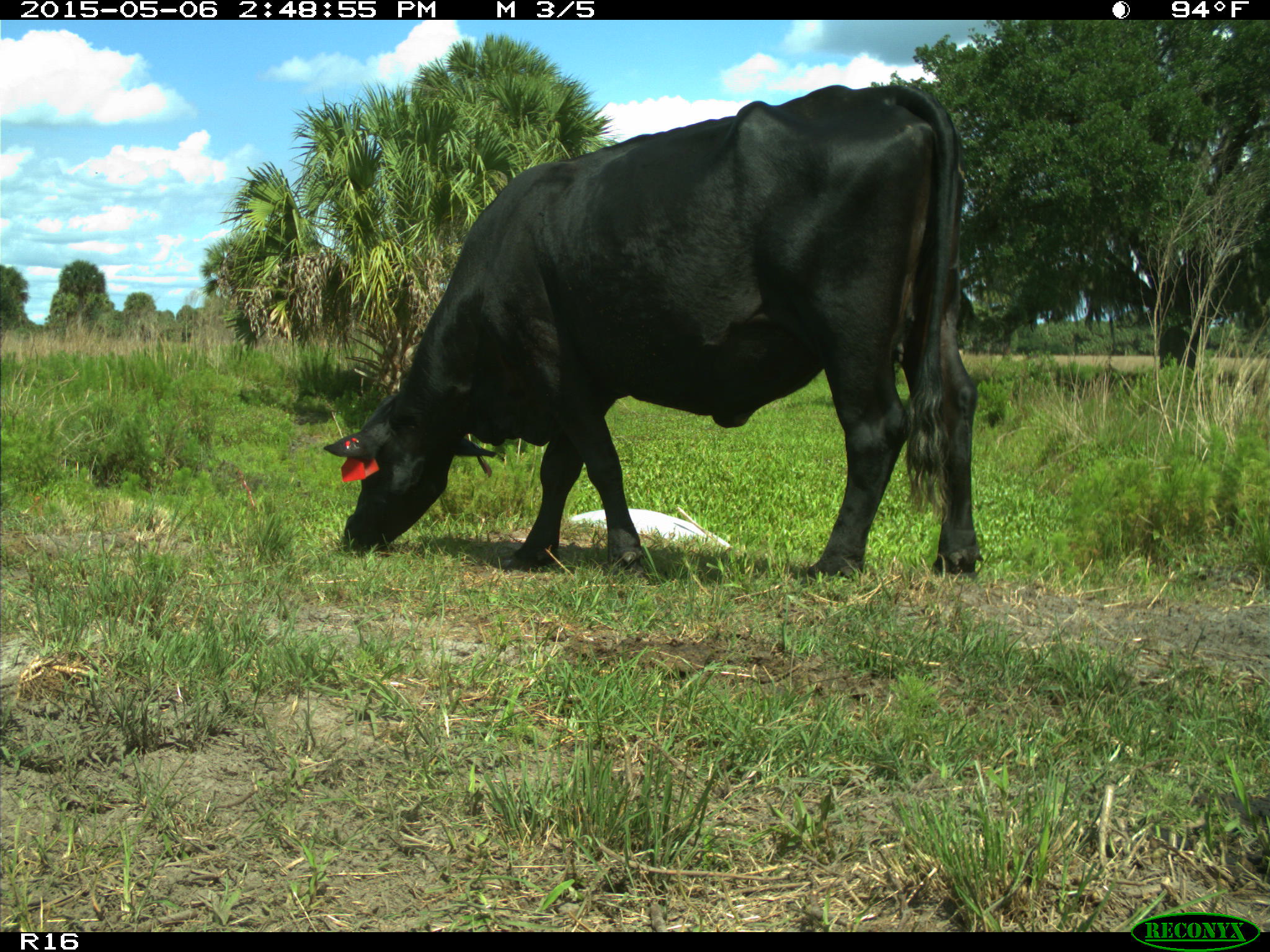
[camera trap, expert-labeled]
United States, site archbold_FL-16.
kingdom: Animalia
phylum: Chordata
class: Mammalia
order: Artiodactyla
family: Bovidae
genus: Bos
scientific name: Bos taurus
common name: domestic cow